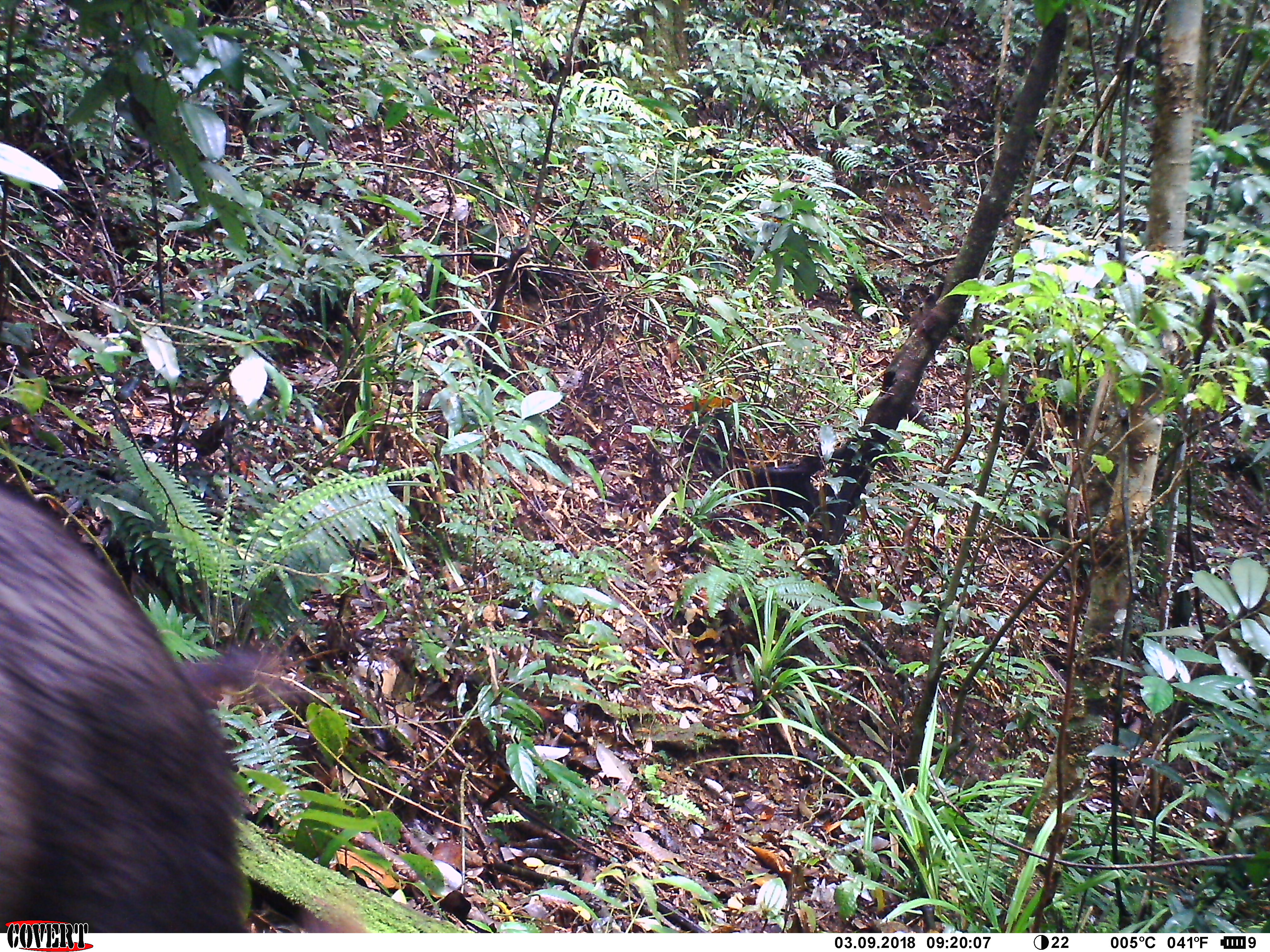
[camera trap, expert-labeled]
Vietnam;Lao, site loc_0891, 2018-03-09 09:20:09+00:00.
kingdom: Animalia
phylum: Chordata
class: Mammalia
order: Artiodactyla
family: Bovidae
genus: Capricornis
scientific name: Capricornis sumatraensis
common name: chinese serow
Chinese serow (Capricornis sumatraensis). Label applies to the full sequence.